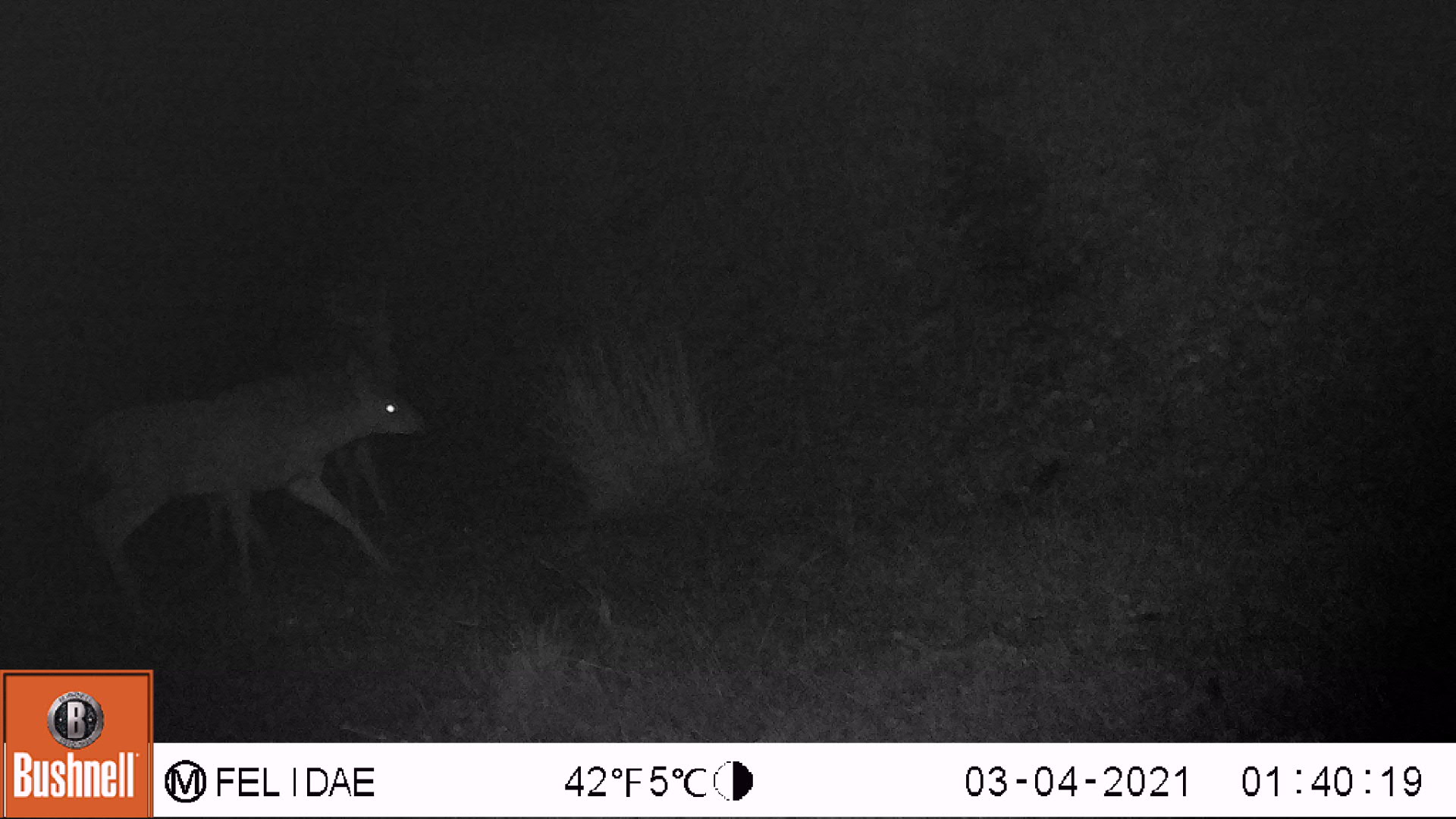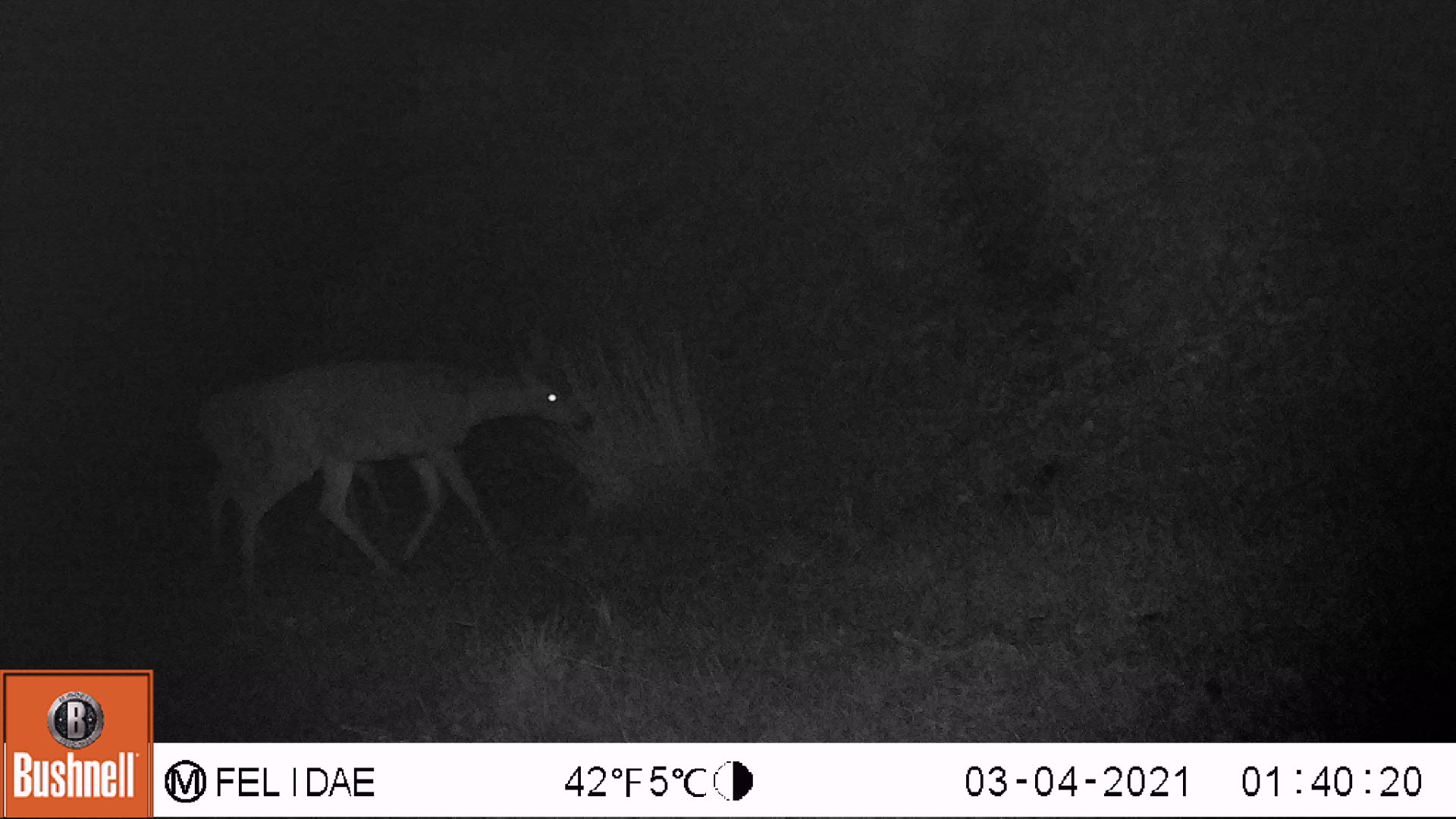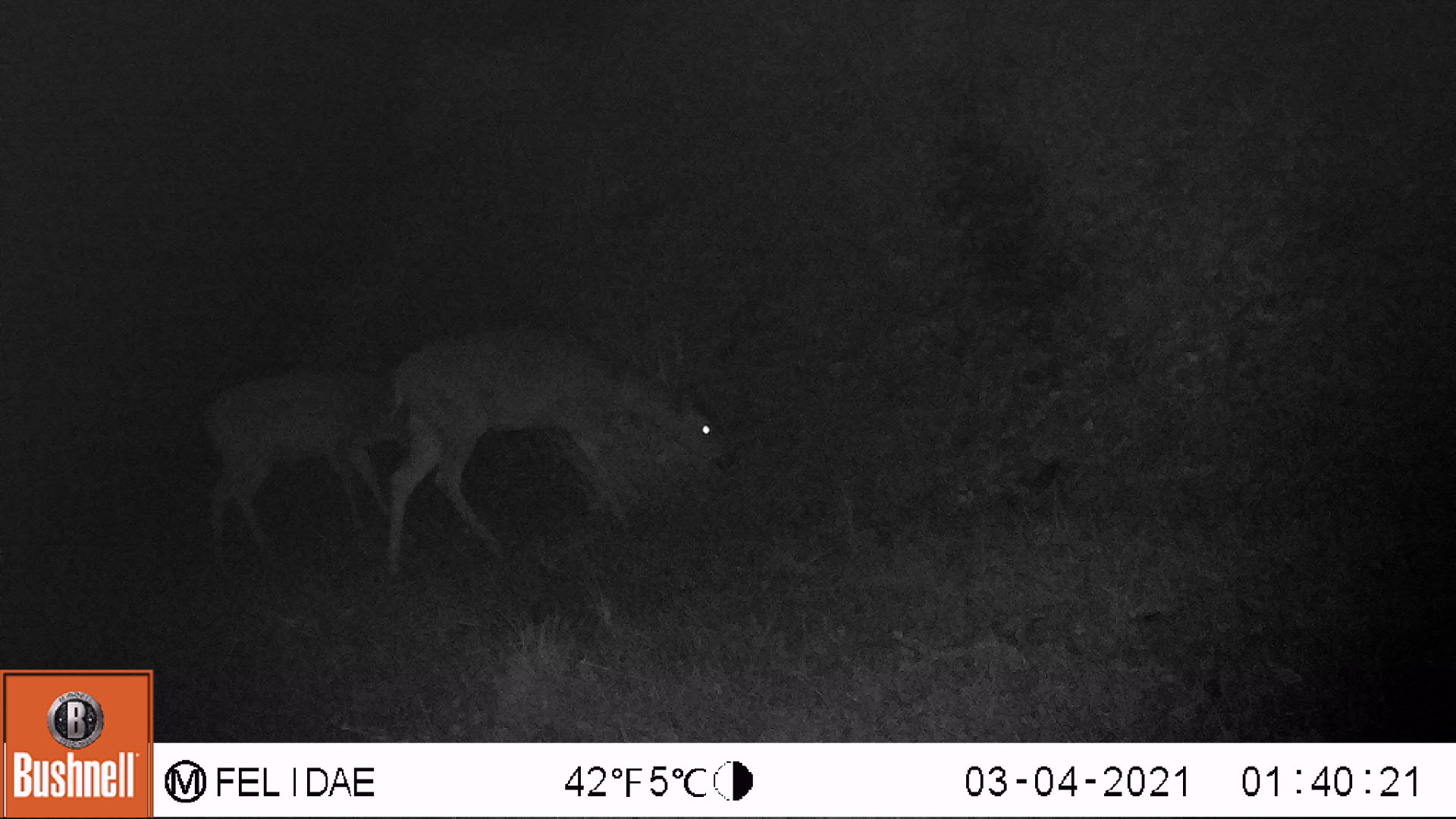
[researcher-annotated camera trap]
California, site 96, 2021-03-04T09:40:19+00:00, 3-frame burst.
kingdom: Animalia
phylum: Chordata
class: Mammalia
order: Artiodactyla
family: Cervidae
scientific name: Cervidae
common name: elk or deer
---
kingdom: Animalia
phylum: Chordata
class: Mammalia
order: Artiodactyla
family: Cervidae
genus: Odocoileus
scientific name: Odocoileus hemionus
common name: mule deer